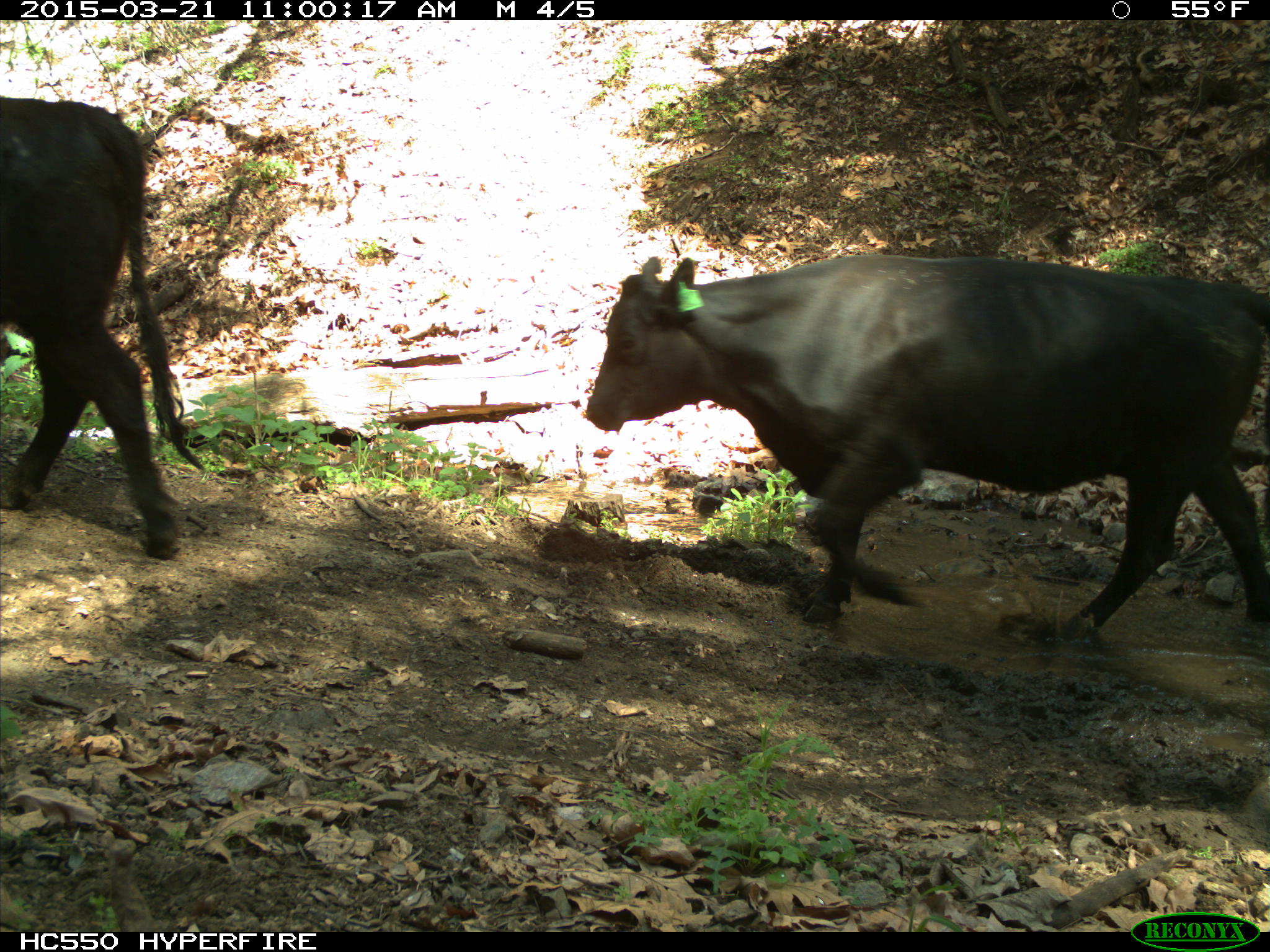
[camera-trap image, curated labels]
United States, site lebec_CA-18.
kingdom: Animalia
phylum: Chordata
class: Mammalia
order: Artiodactyla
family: Bovidae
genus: Bos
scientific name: Bos taurus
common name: domestic cow